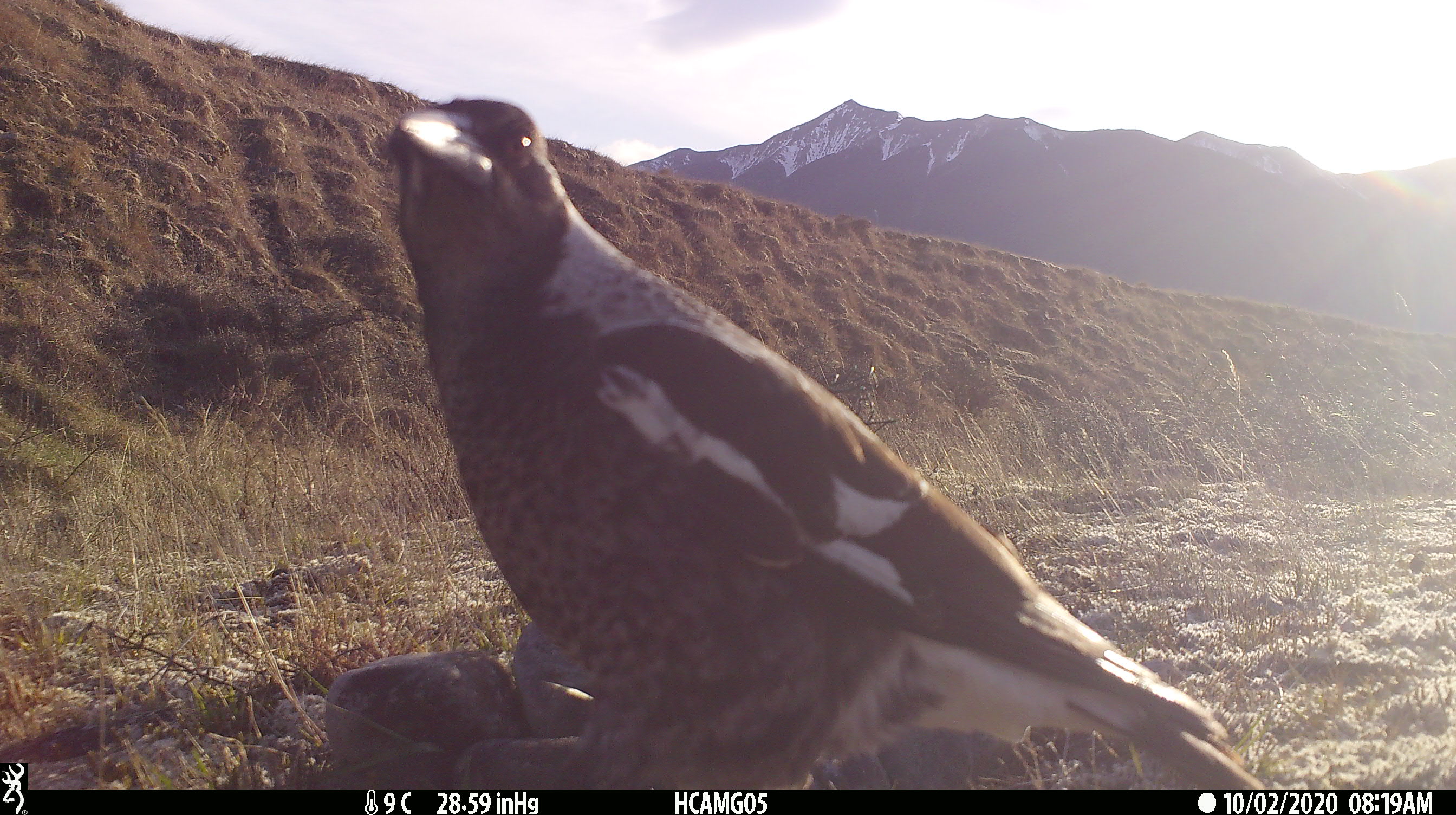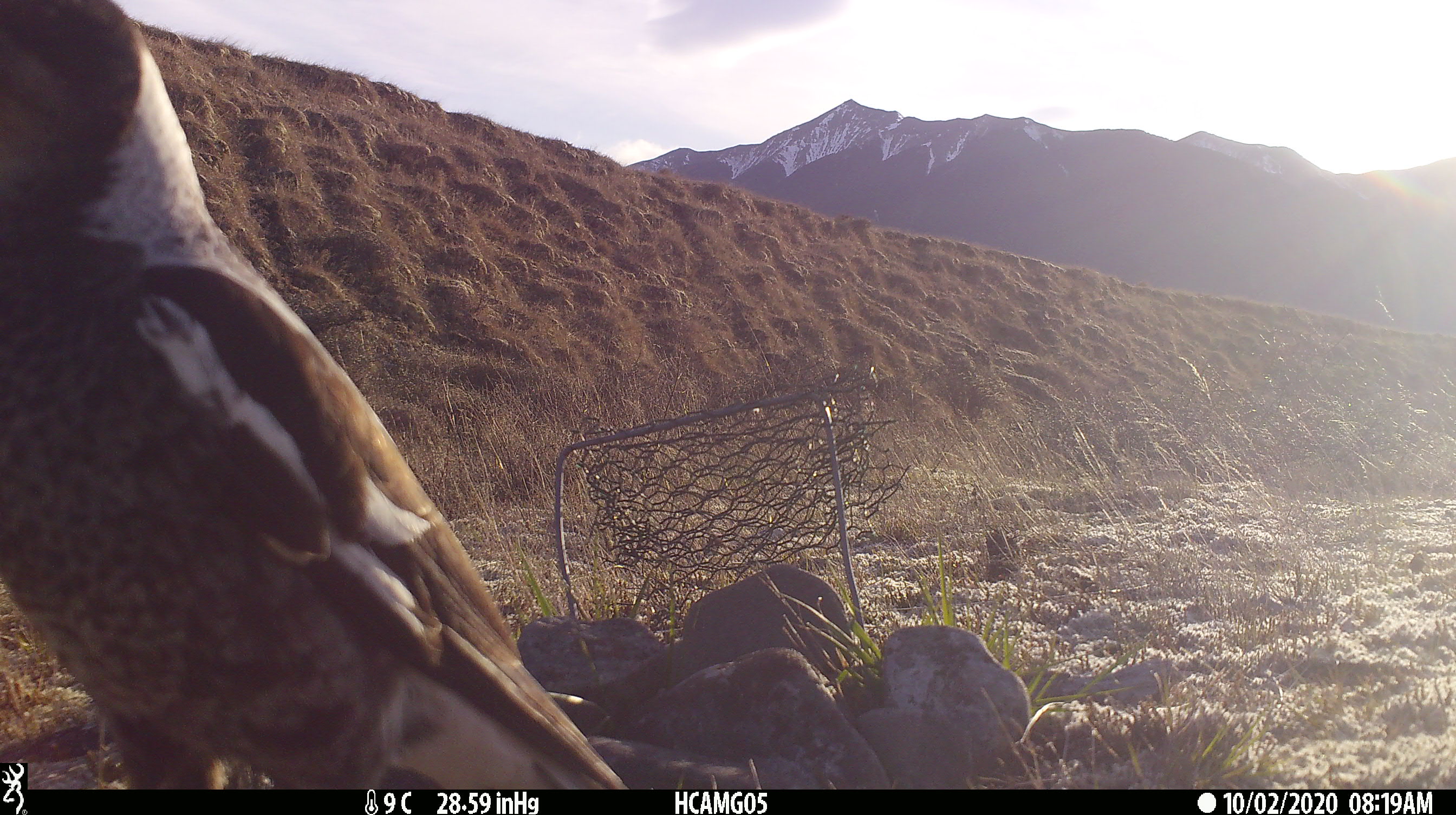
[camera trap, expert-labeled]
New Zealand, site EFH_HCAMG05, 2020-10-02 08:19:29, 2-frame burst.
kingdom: Animalia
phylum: Chordata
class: Aves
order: Passeriformes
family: Artamidae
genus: Gymnorhina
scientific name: Gymnorhina tibicen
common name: australian magpie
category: magpie